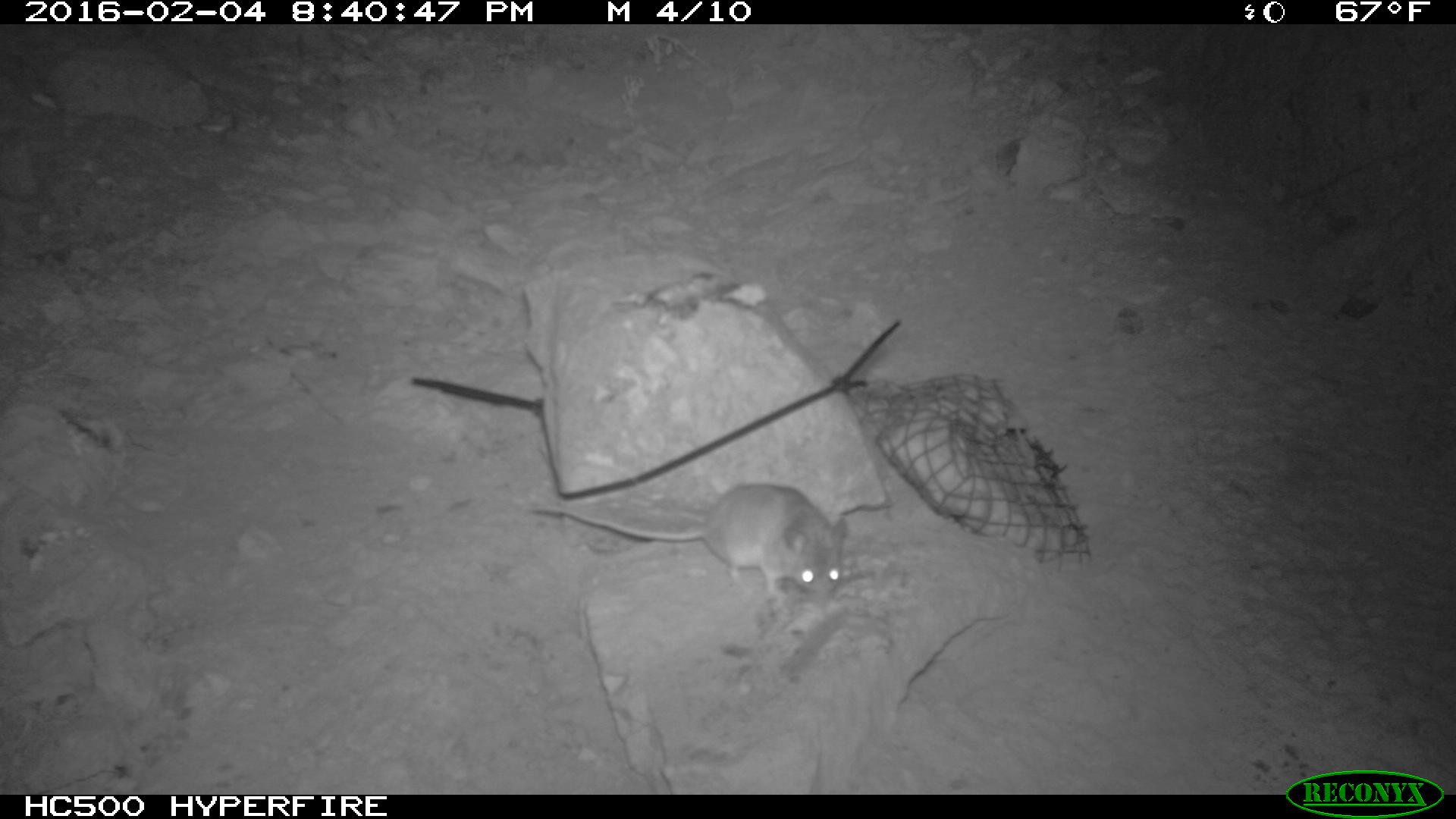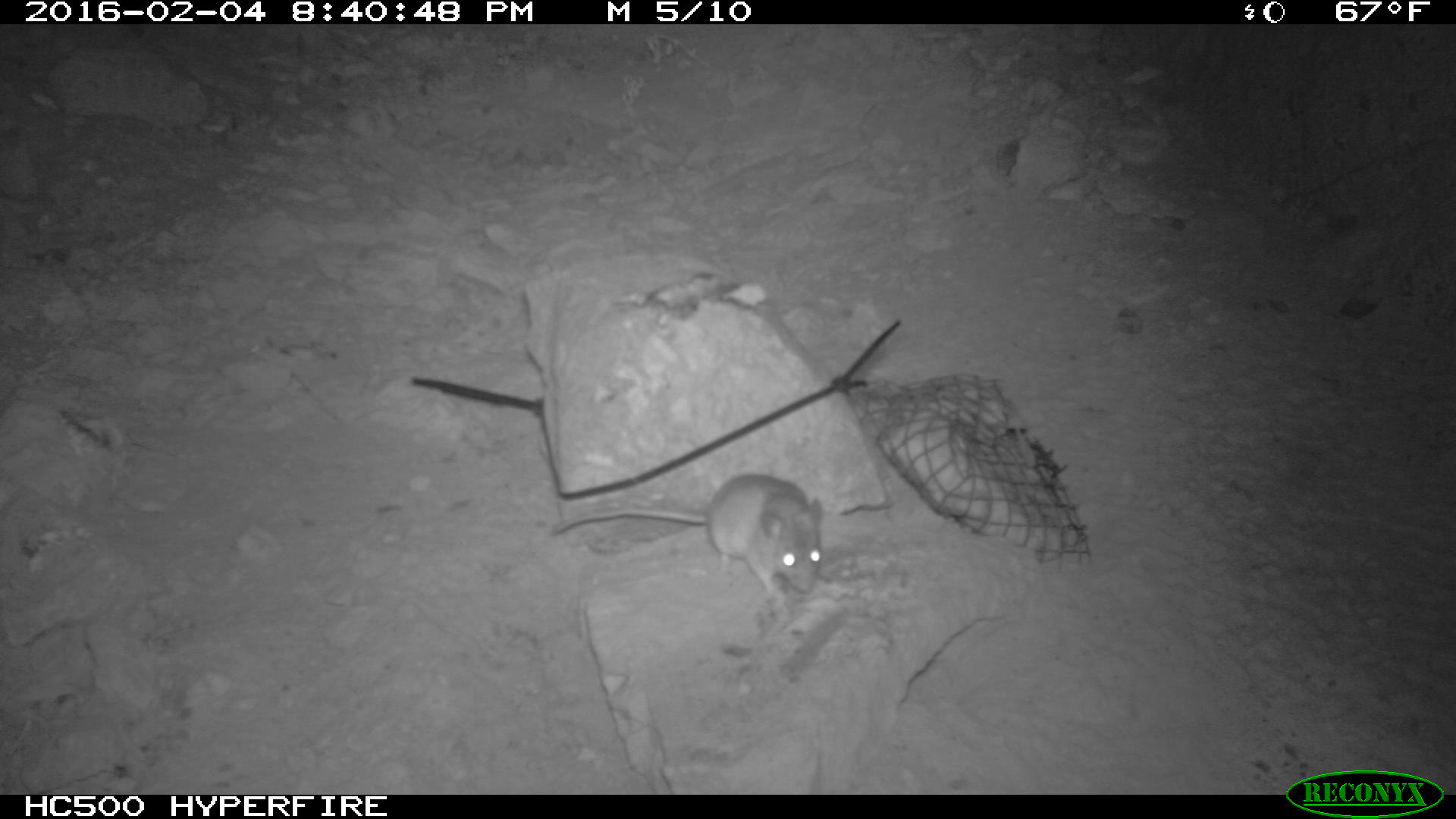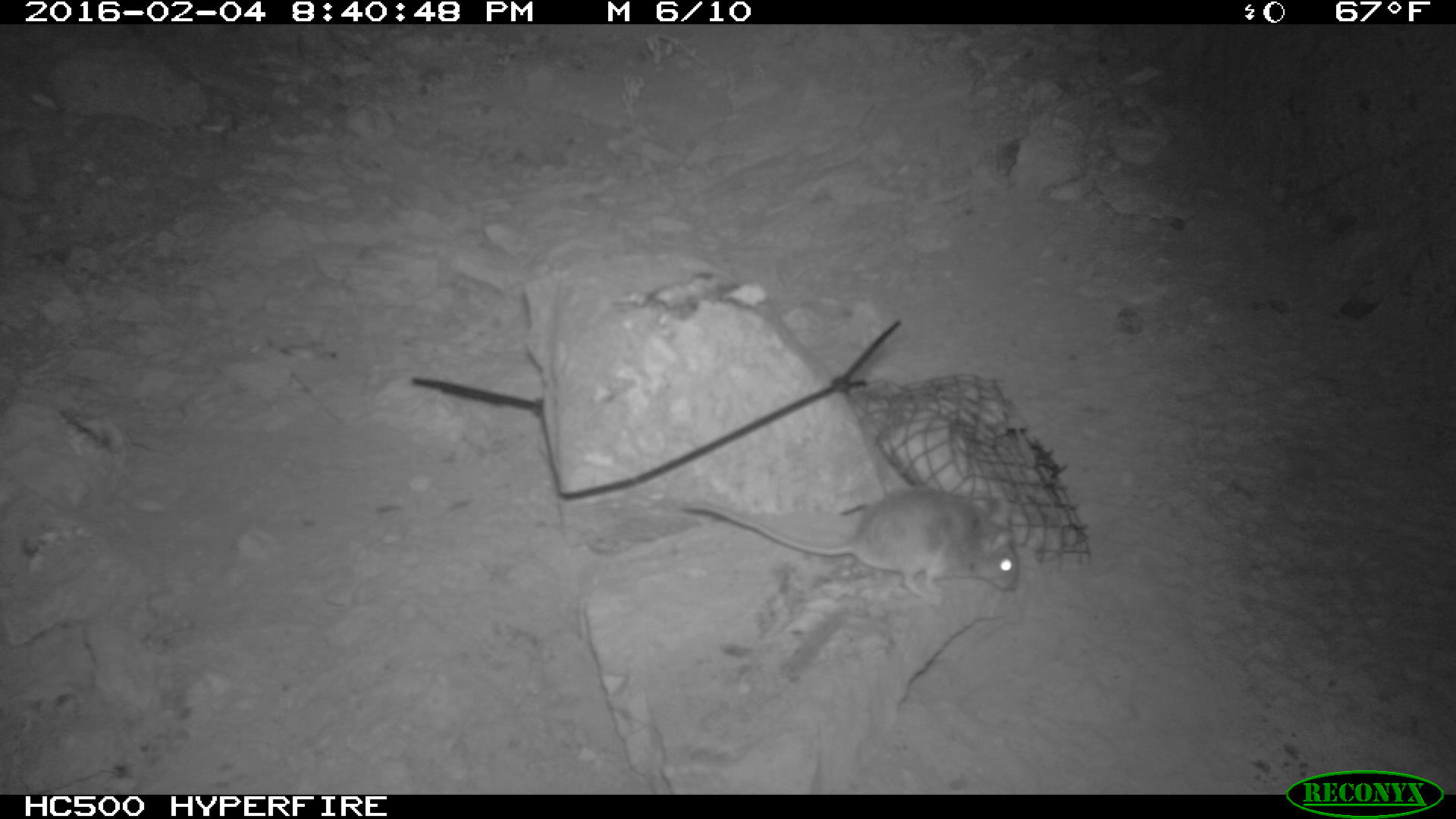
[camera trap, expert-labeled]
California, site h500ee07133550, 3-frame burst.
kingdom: Animalia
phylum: Chordata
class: Mammalia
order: Rodentia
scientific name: Rodentia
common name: rodent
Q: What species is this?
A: Rodent (Rodentia).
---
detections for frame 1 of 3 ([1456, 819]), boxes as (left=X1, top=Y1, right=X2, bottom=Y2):
rodent: (left=527, top=483, right=849, bottom=610)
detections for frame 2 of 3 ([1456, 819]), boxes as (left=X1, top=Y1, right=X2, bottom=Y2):
rodent: (left=552, top=474, right=823, bottom=606)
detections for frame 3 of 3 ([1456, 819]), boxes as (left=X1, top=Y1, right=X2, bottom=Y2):
rodent: (left=677, top=482, right=1019, bottom=587)